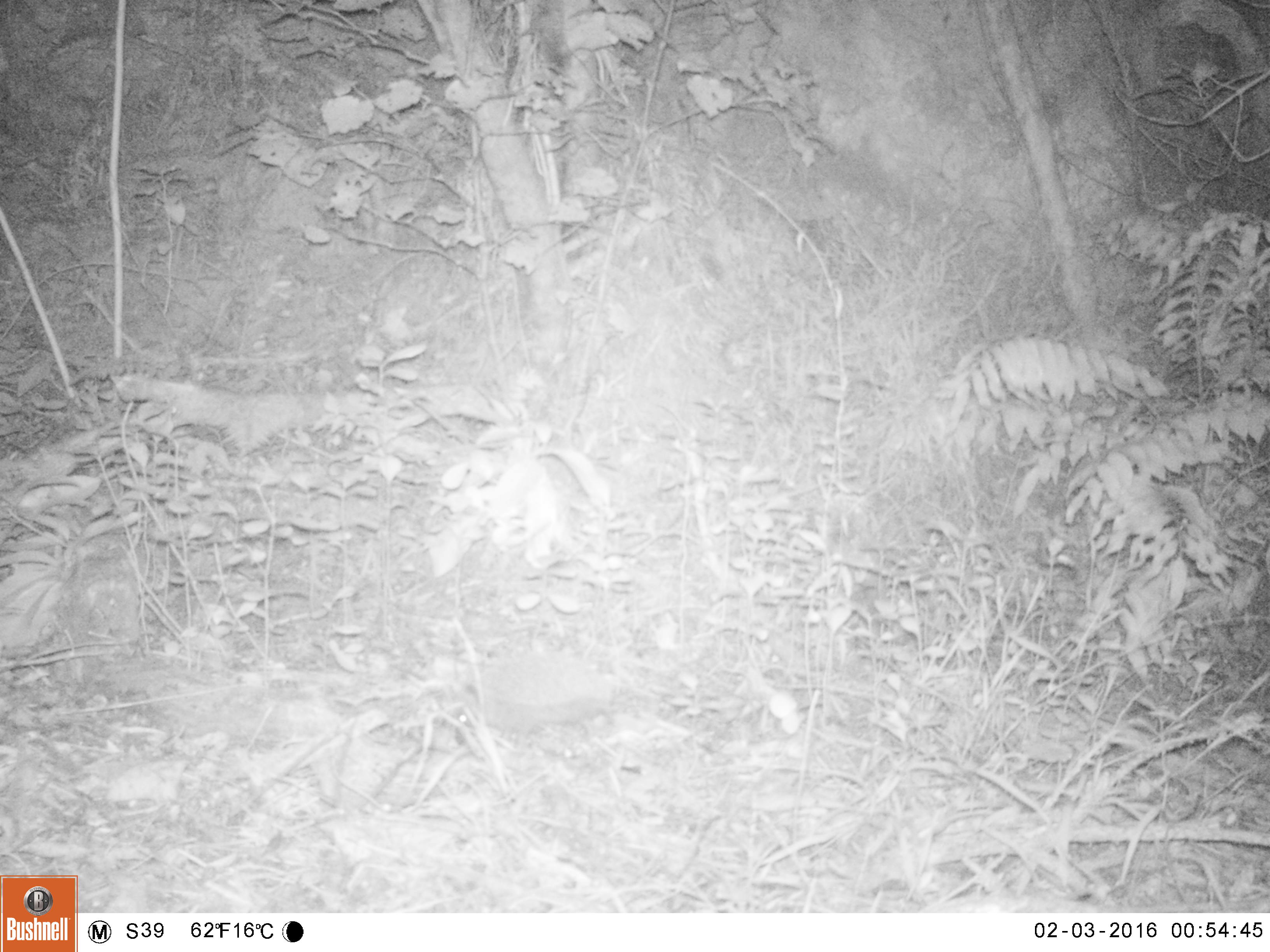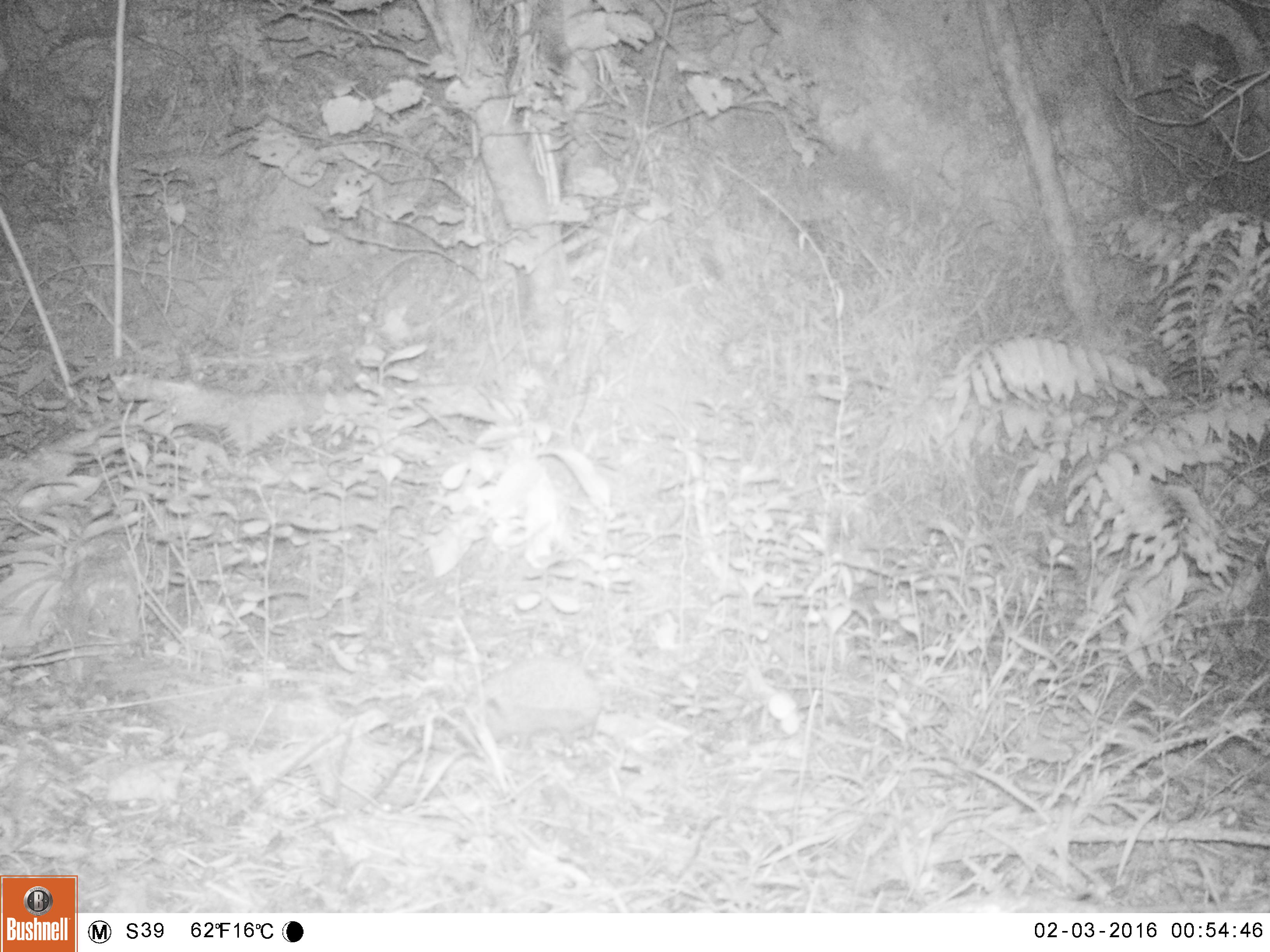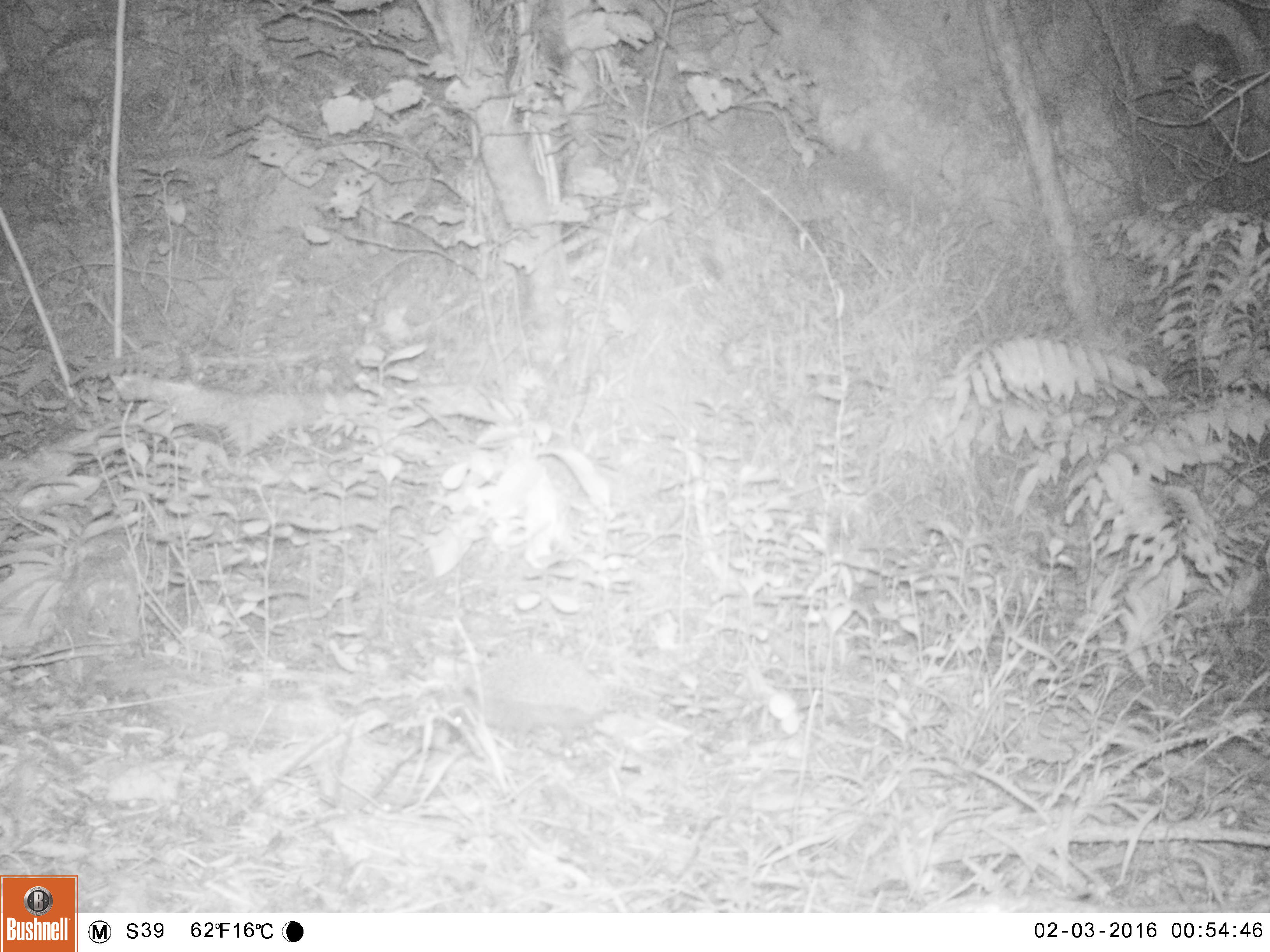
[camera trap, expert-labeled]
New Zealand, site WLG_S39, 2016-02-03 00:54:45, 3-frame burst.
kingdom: Animalia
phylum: Chordata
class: Mammalia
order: Eulipotyphla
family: Erinaceidae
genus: Erinaceus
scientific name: Erinaceus europaeus europaeus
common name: european hedgehog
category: hedgehog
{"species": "hedgehog (european hedgehog) (Erinaceus europaeus europaeus)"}